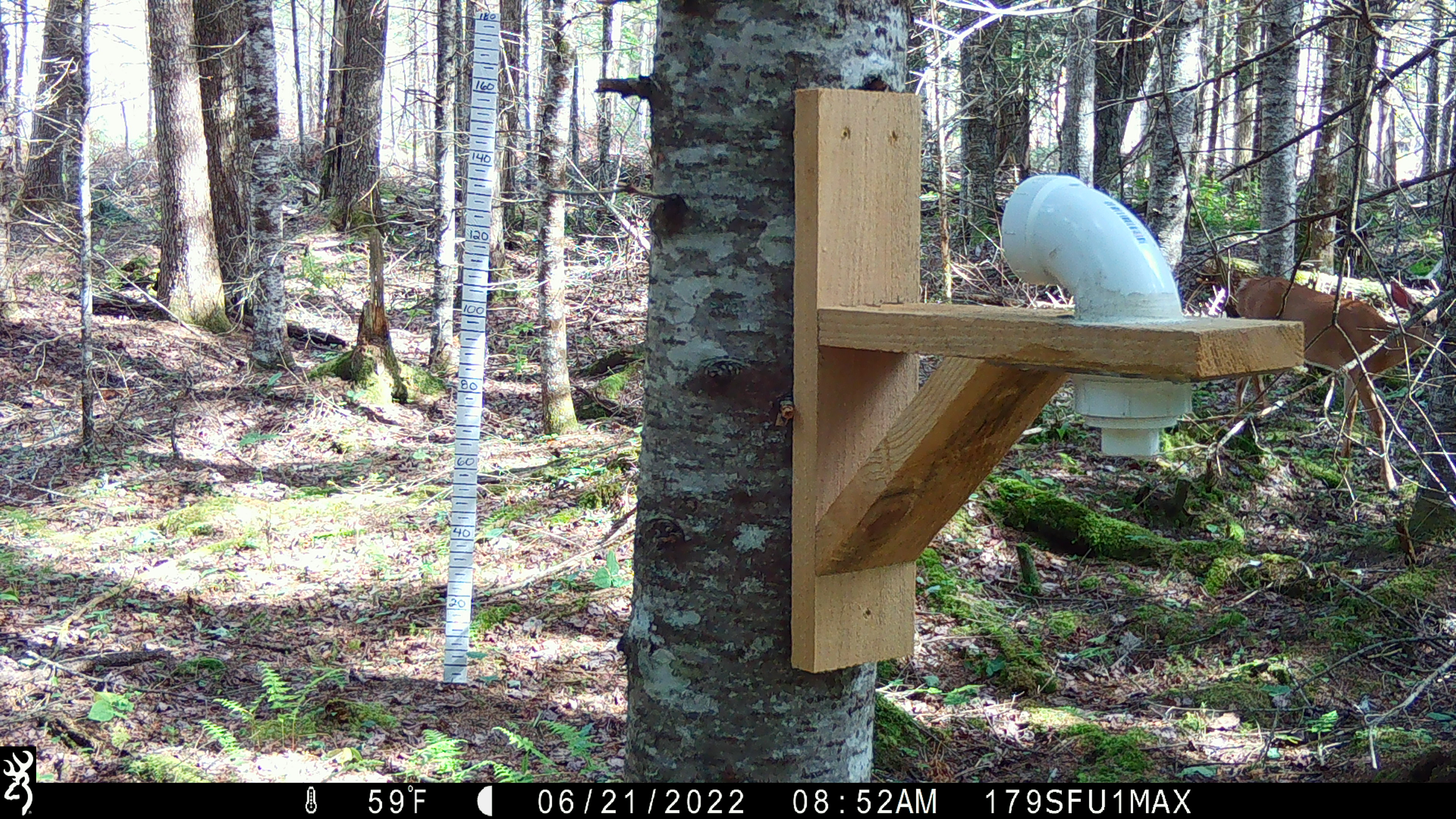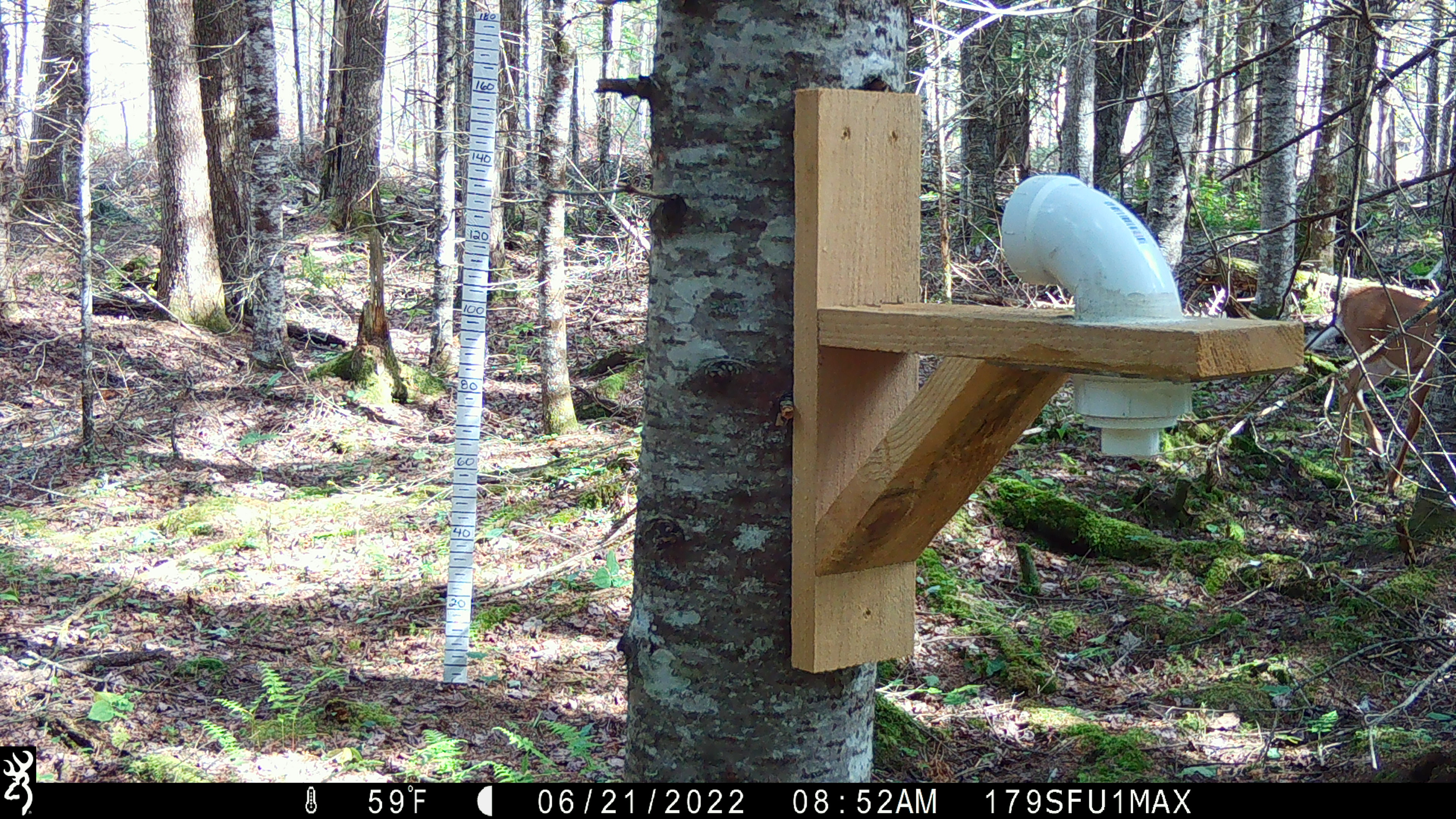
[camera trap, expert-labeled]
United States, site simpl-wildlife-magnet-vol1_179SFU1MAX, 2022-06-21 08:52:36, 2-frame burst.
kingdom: Animalia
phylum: Chordata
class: Mammalia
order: Artiodactyla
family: Cervidae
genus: Odocoileus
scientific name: Odocoileus virginianus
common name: white-tailed deer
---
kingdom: Animalia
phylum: Chordata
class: Mammalia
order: Rodentia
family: Sciuridae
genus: Tamiasciurus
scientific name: Tamiasciurus hudsonicus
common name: red squirrel